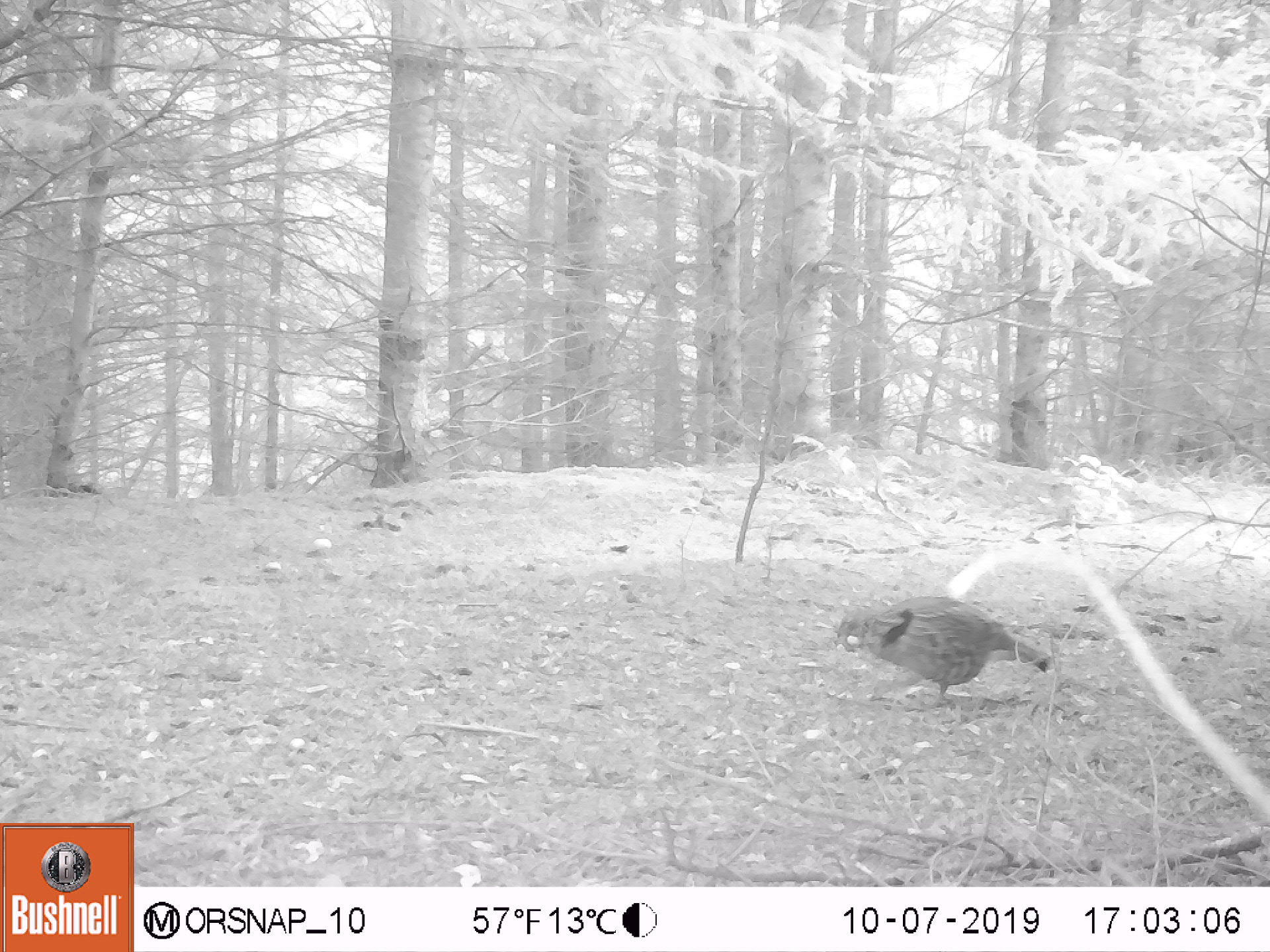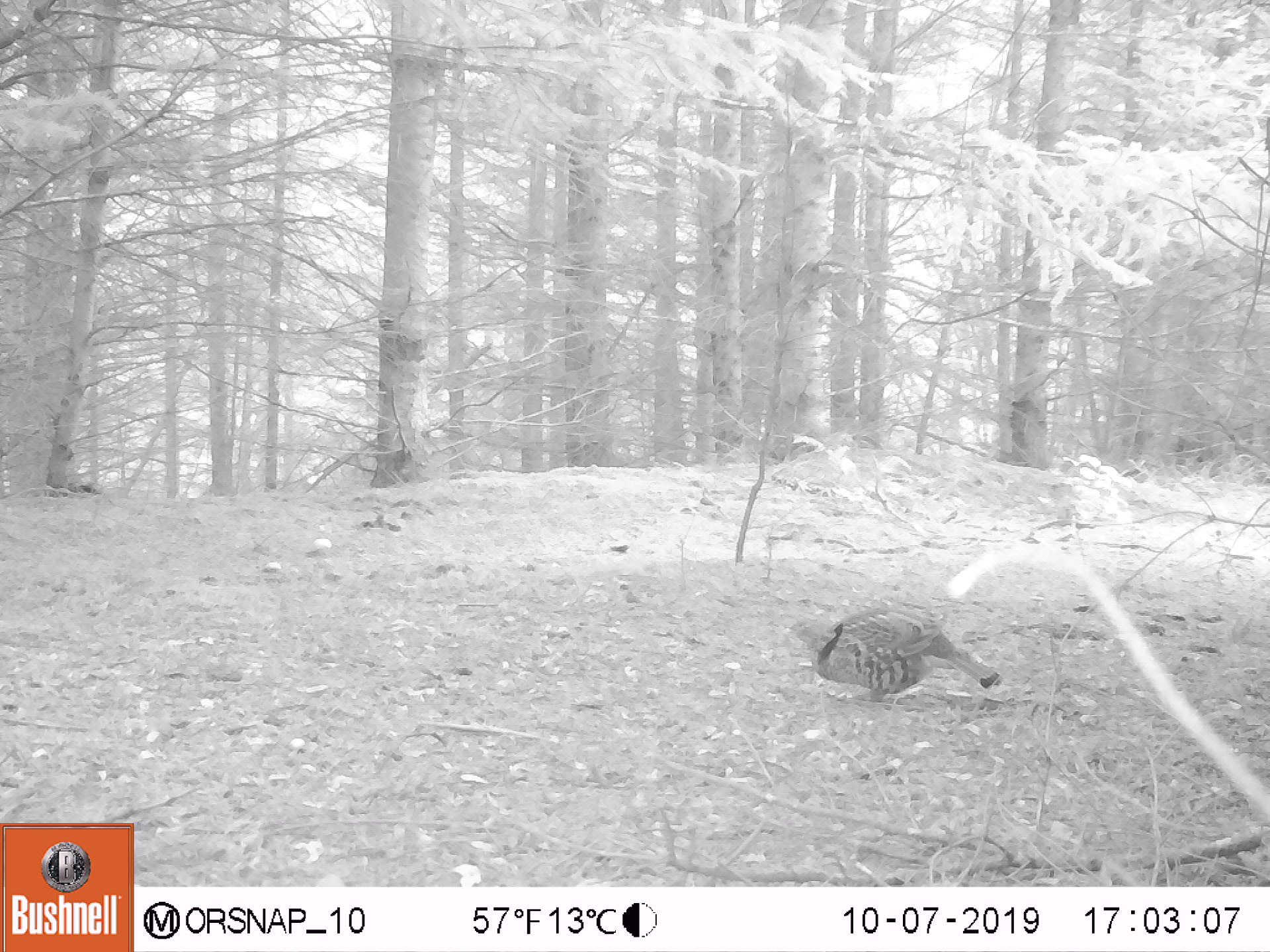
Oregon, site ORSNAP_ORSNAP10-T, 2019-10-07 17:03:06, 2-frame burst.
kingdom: Animalia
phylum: Chordata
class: Aves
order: Galliformes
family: Phasianidae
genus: Bonasa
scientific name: Bonasa umbellus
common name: ruffed grouse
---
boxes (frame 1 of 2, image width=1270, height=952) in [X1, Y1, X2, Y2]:
ruffed grouse: [829, 597, 1059, 698]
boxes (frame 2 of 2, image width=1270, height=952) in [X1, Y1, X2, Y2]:
ruffed grouse: [781, 603, 1001, 702]